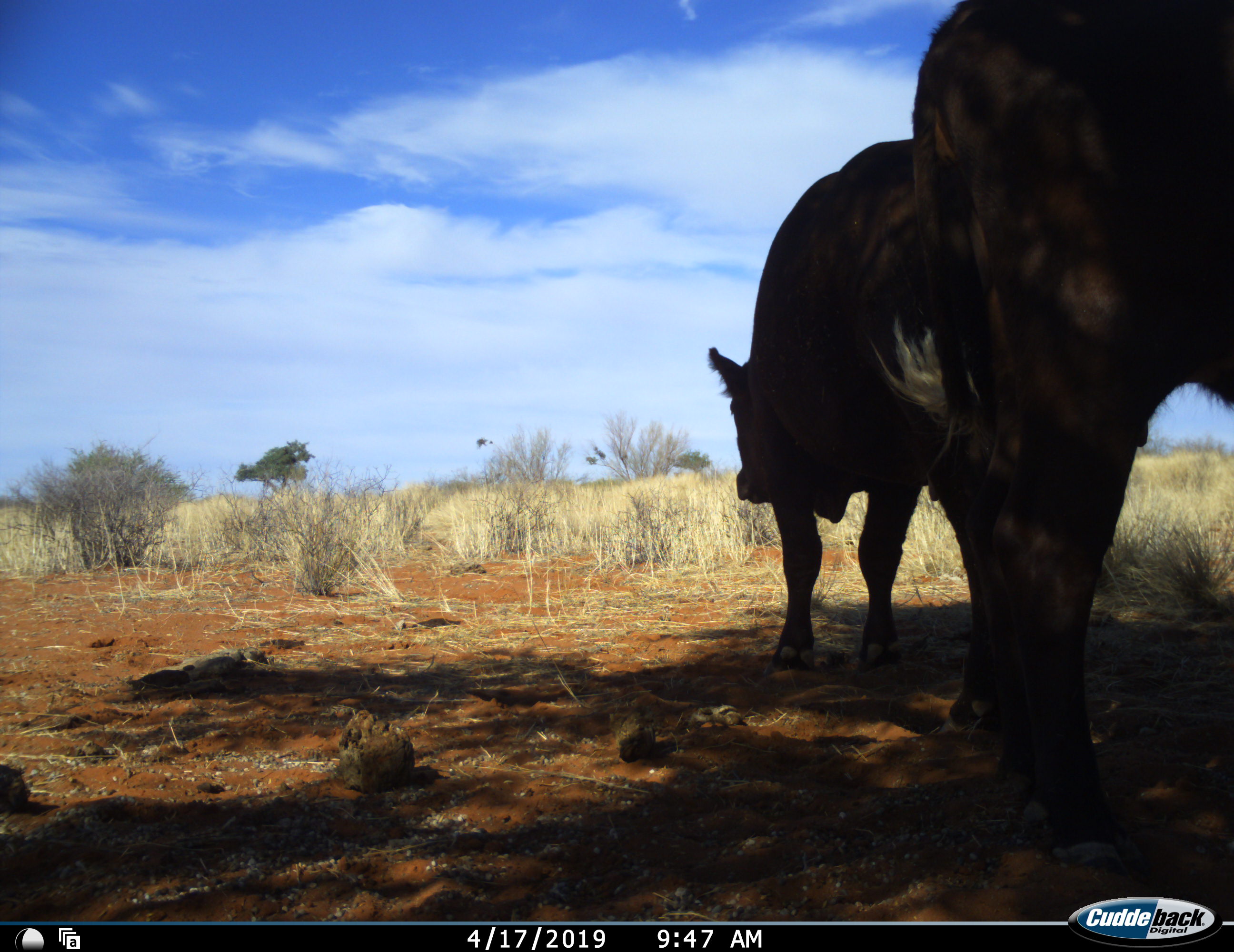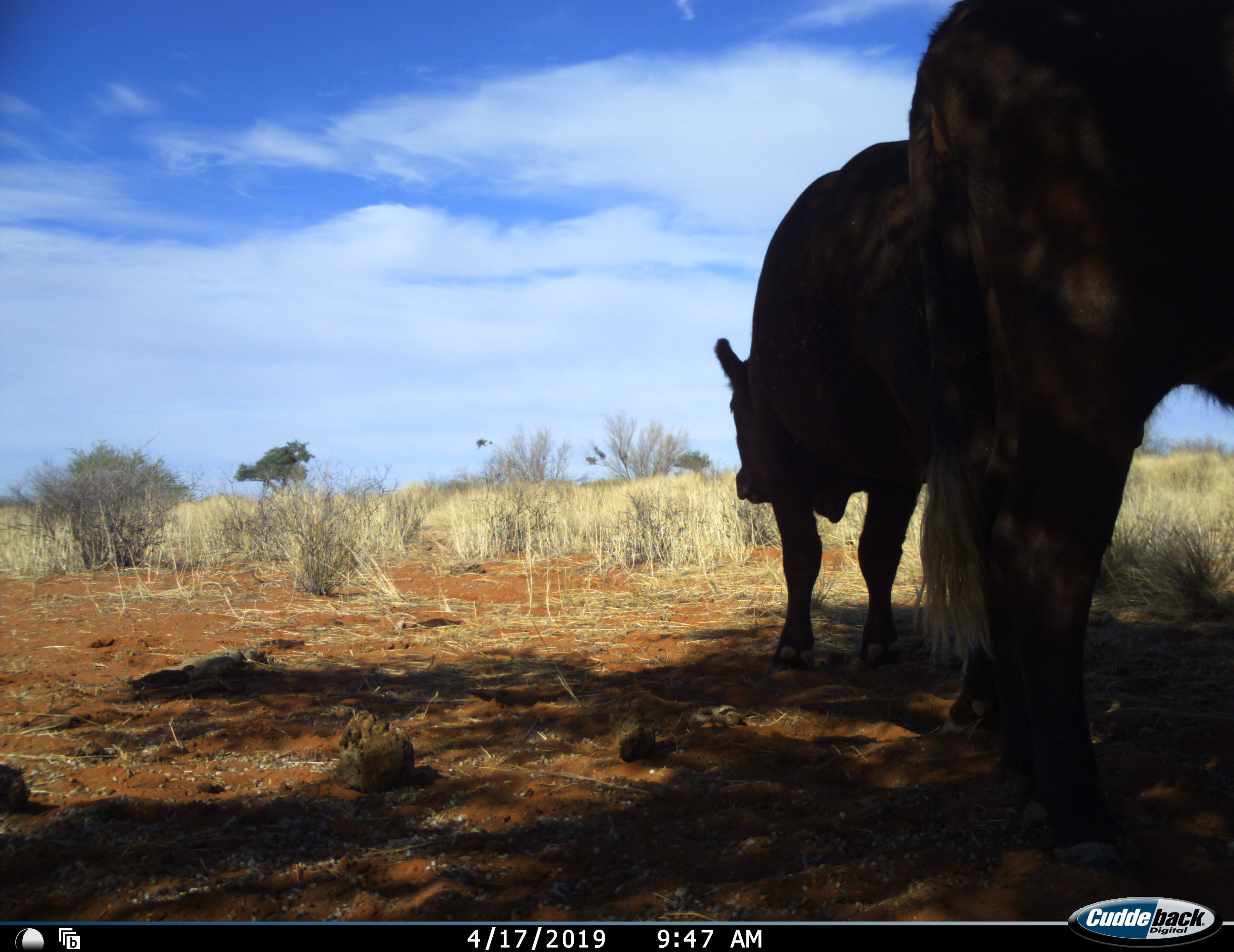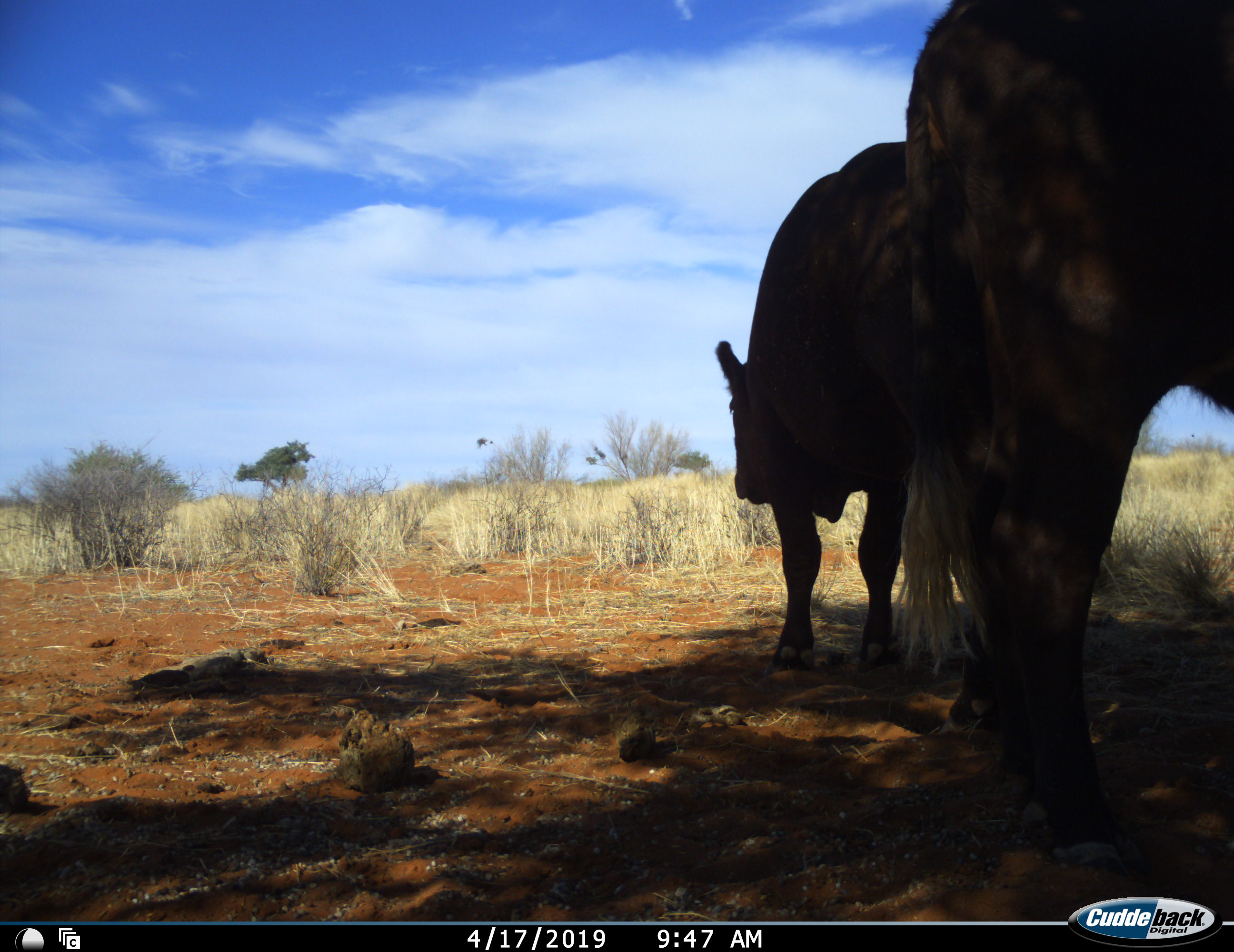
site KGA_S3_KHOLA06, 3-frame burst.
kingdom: Animalia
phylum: Chordata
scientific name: Vertebrata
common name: domestic animal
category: domesticanimal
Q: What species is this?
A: Domesticanimal (domestic animal) (Vertebrata).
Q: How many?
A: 2.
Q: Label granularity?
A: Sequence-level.